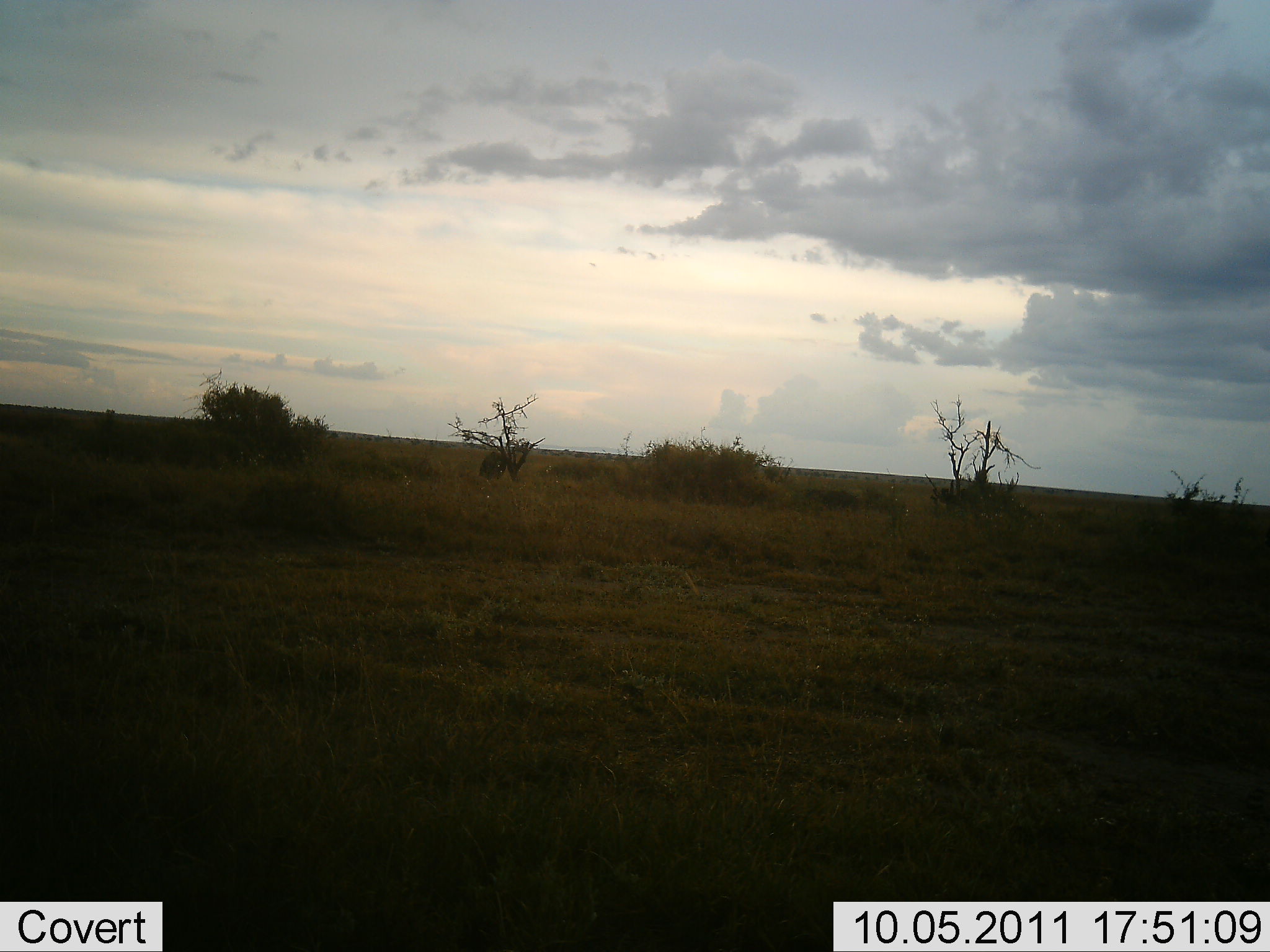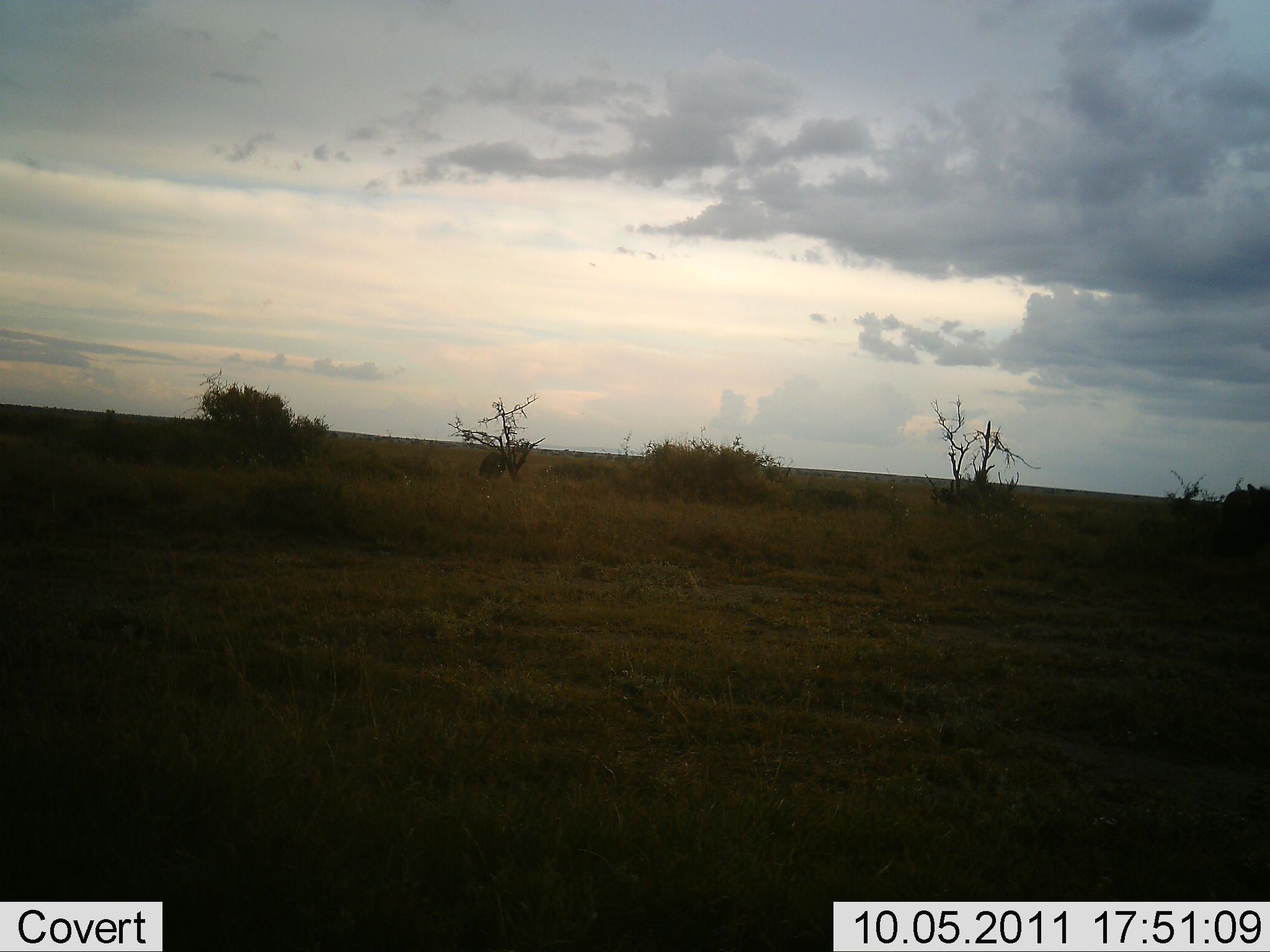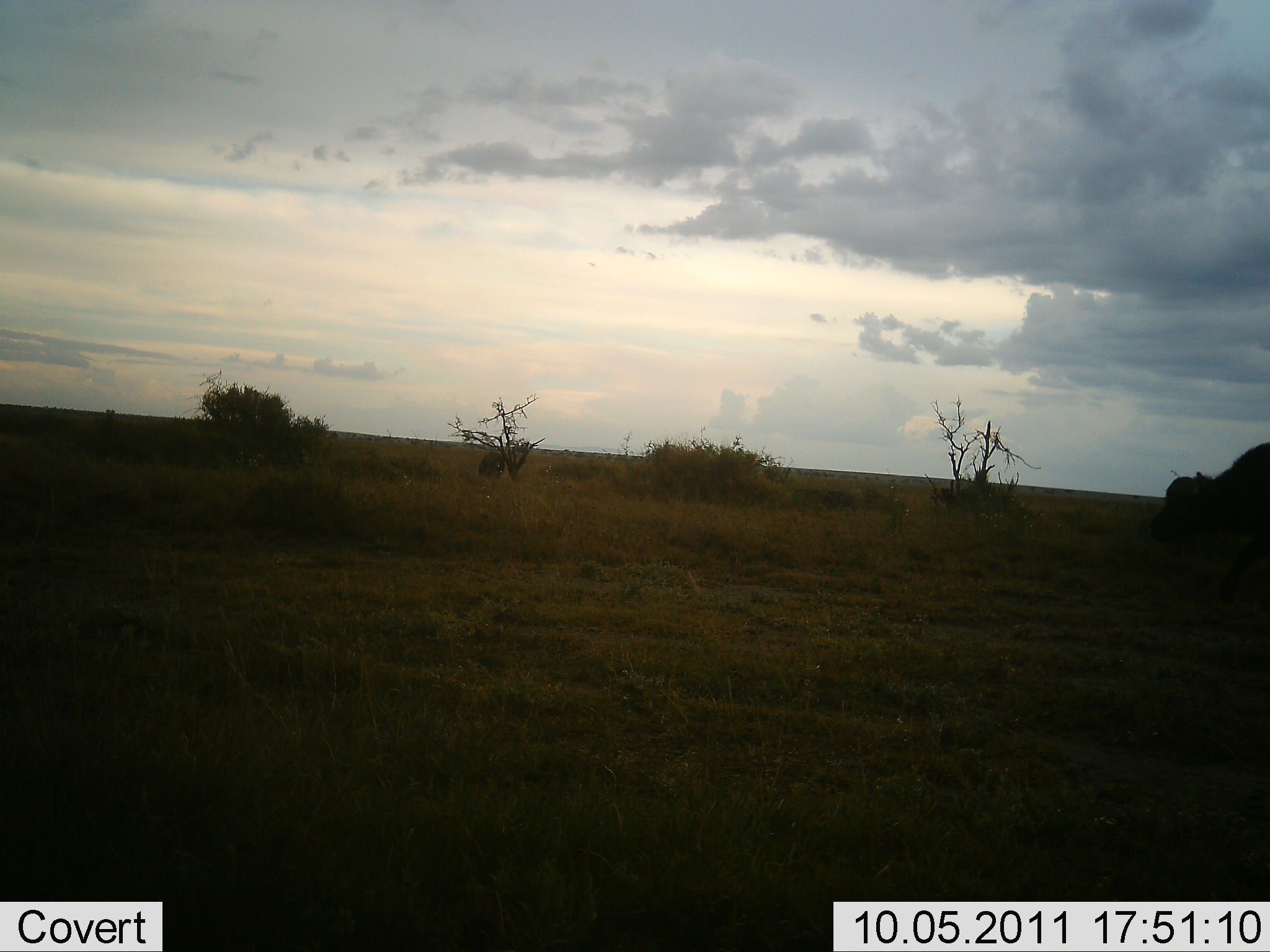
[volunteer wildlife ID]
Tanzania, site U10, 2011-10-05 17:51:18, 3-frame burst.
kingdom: Animalia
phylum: Chordata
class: Mammalia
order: Artiodactyla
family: Bovidae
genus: Syncerus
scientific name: Syncerus caffer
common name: cape buffalo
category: buffalo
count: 1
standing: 0%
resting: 0%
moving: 100%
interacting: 0%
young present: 0%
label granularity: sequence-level